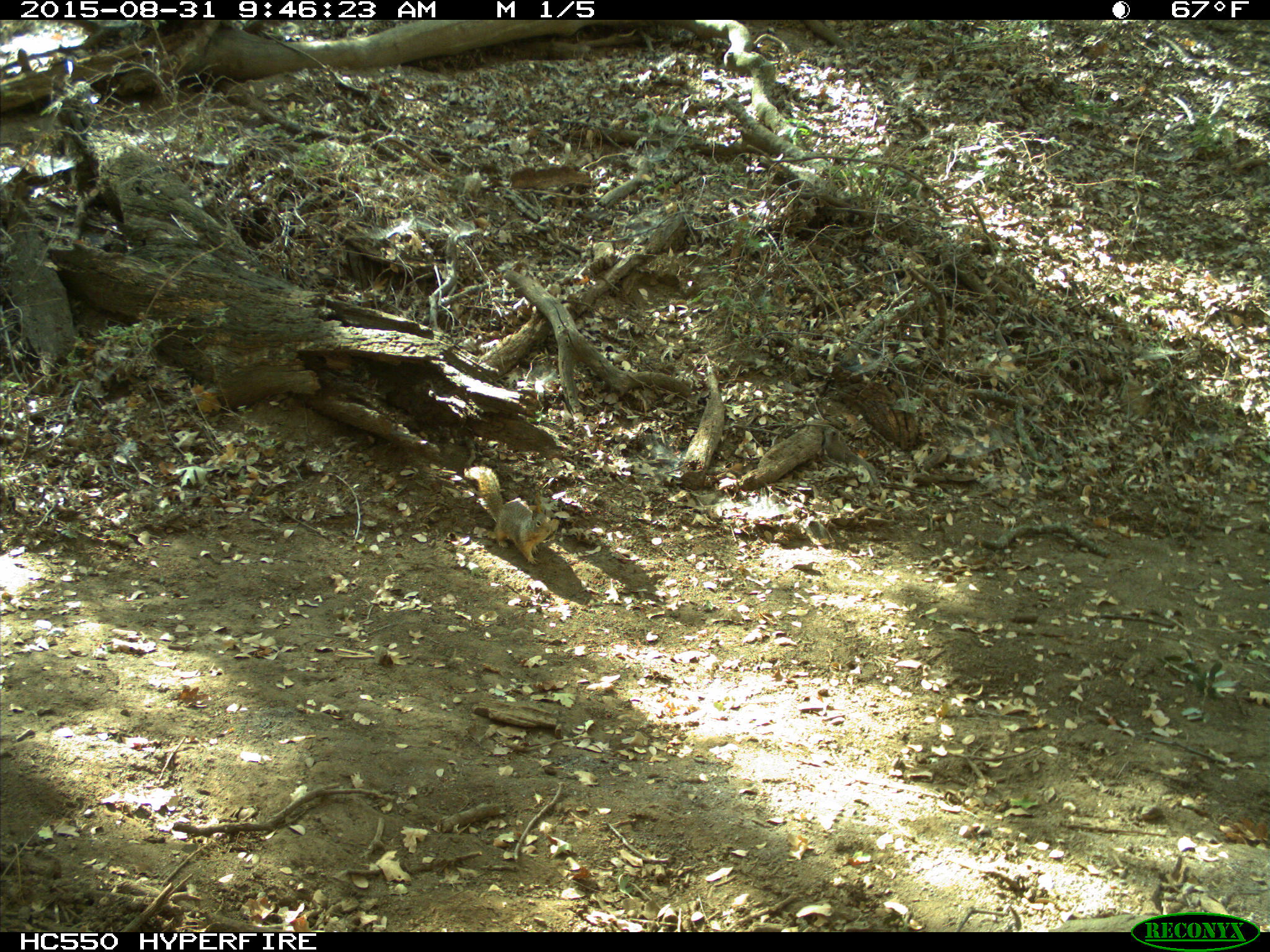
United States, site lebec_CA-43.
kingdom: Animalia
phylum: Chordata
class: Mammalia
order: Rodentia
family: Sciuridae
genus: Otospermophilus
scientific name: Otospermophilus beecheyi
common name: california ground squirrel